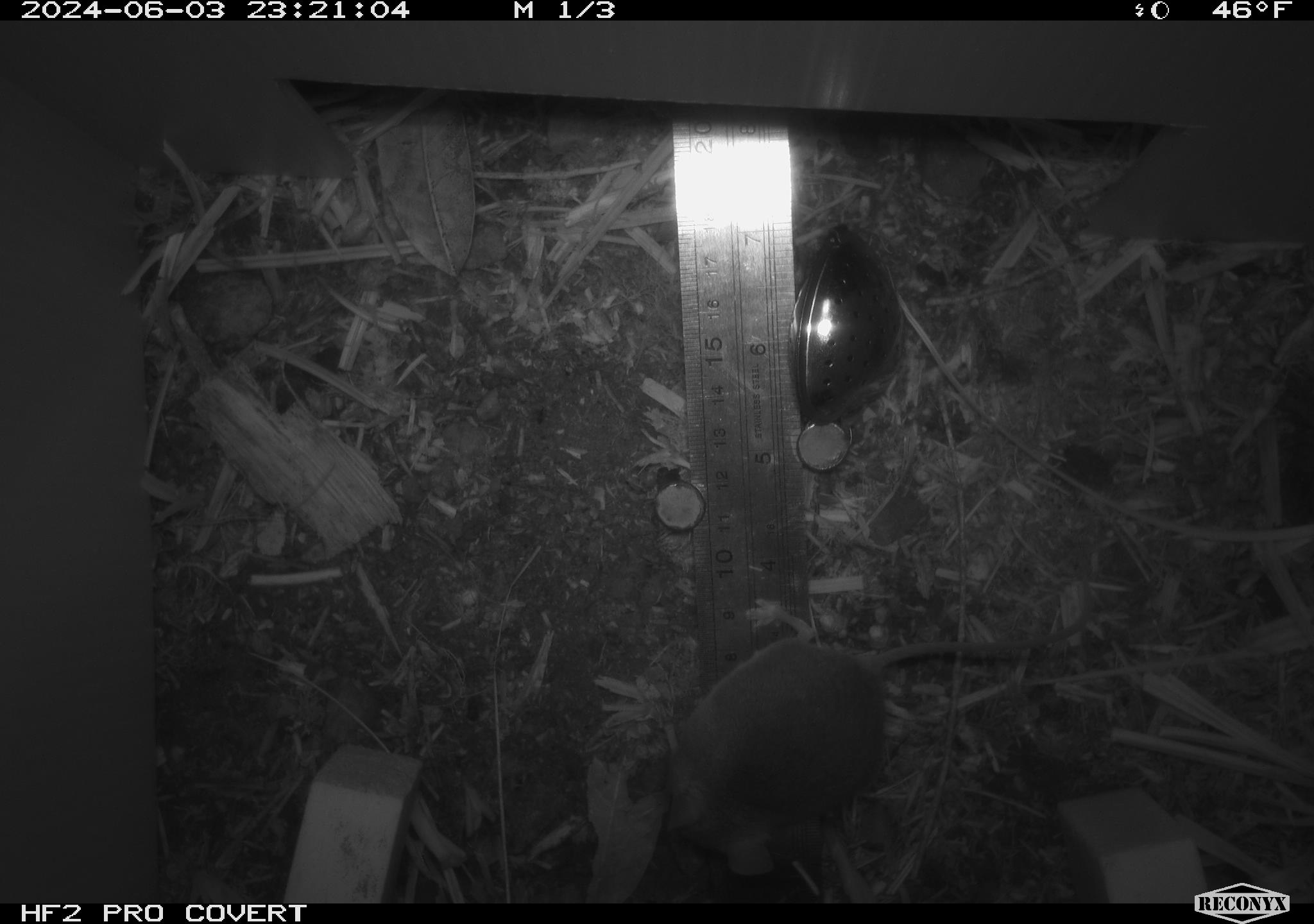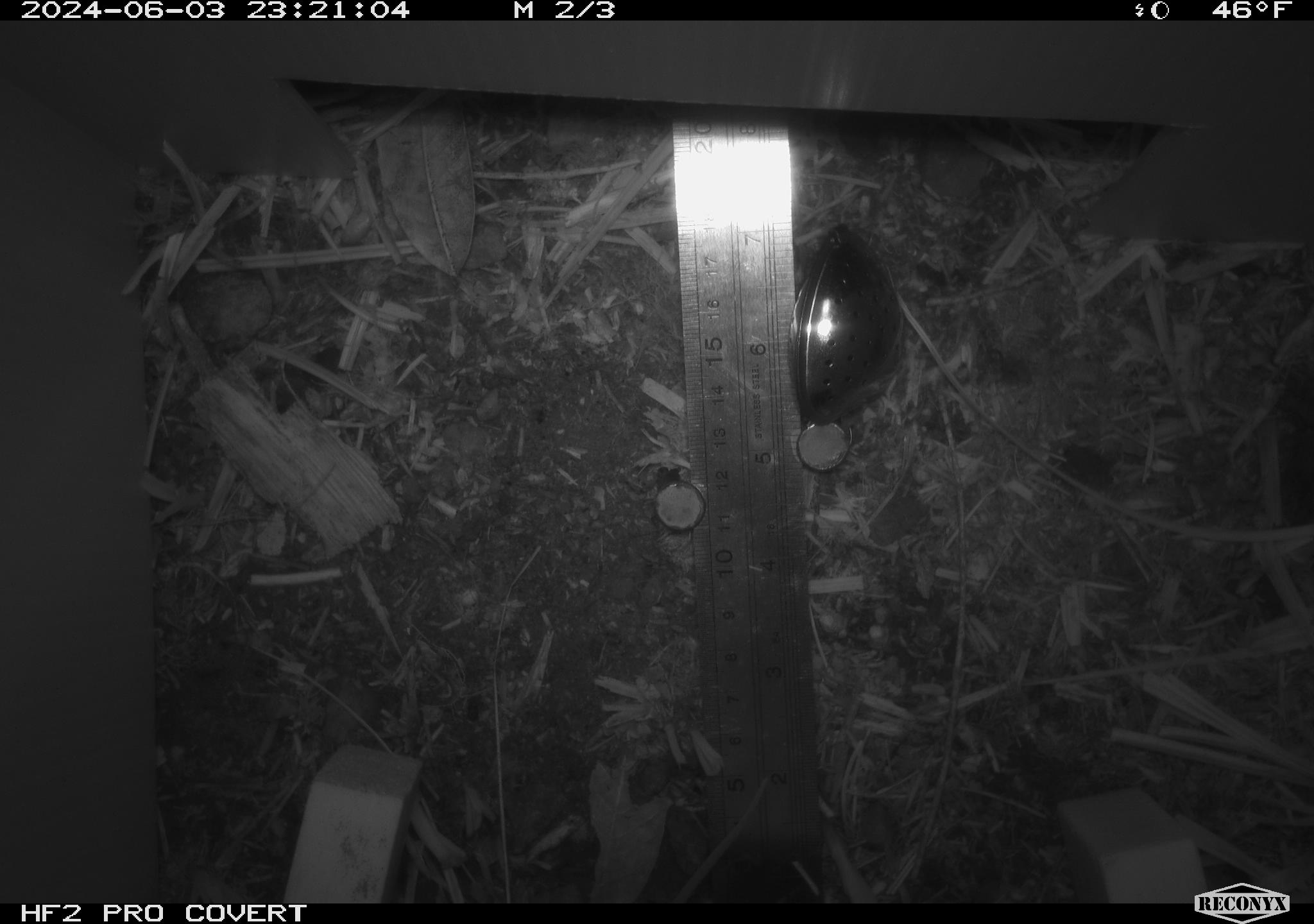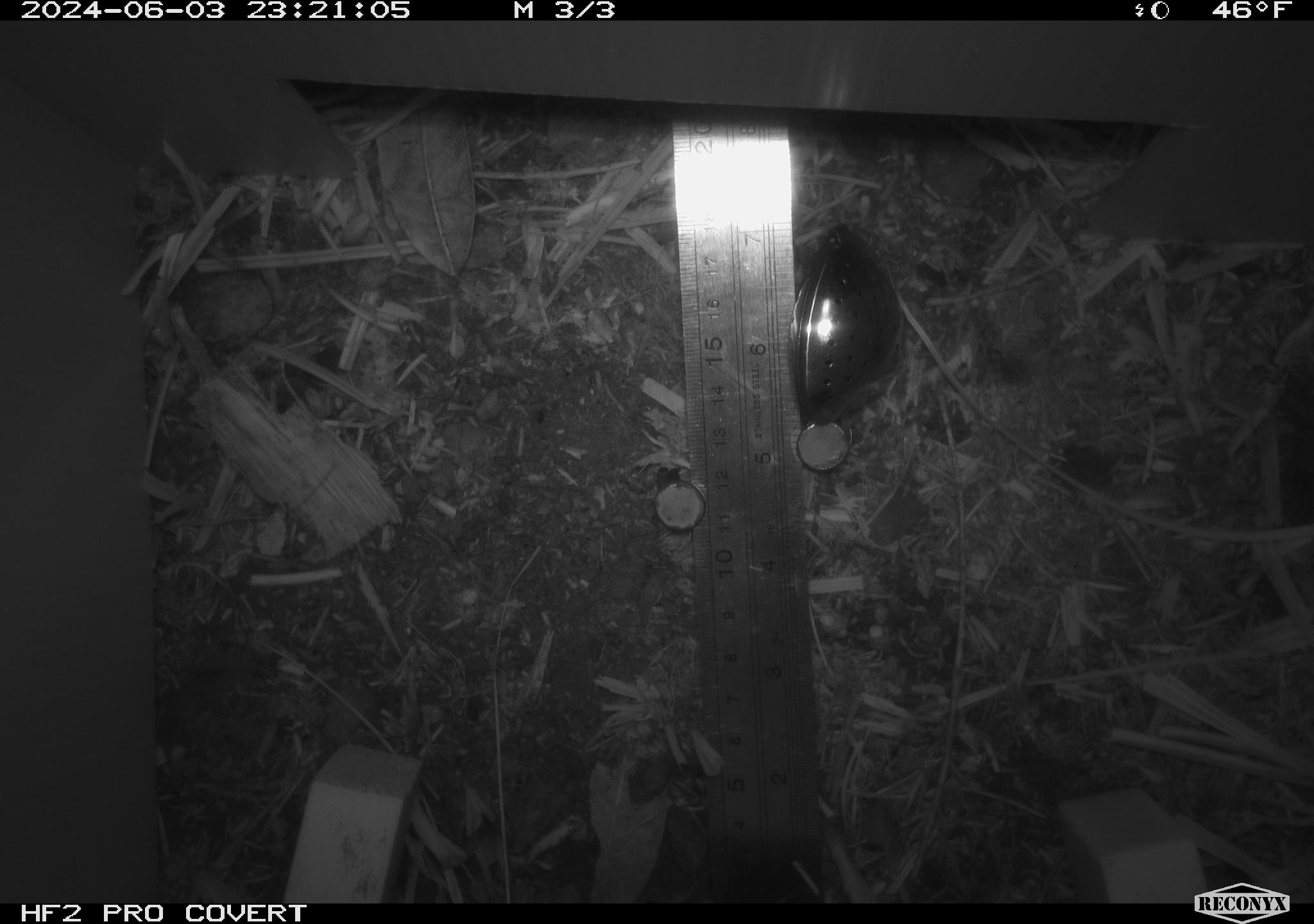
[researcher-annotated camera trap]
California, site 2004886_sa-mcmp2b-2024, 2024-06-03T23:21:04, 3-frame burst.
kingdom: Animalia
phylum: Chordata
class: Mammalia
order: Rodentia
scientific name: Rodentia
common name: mouse species